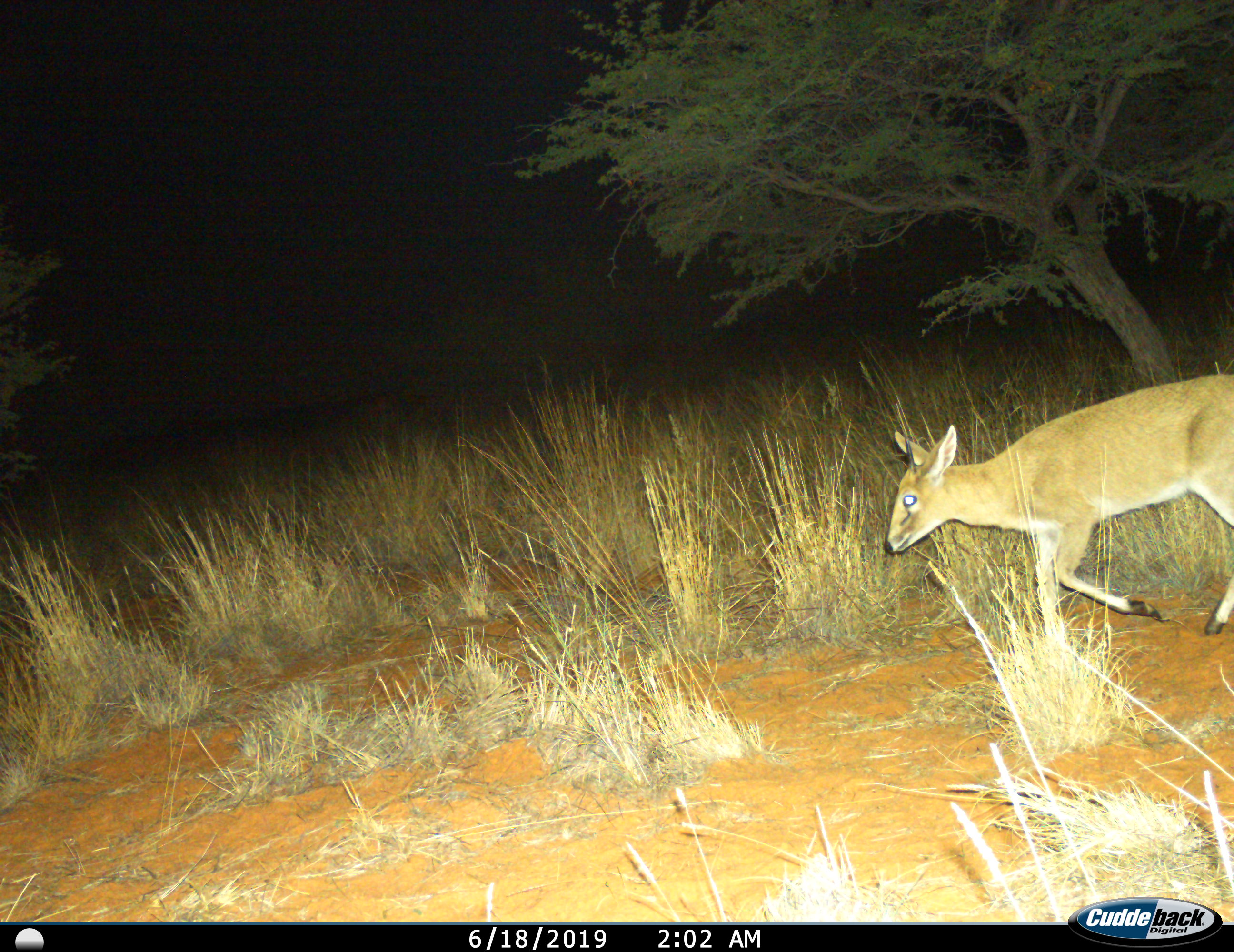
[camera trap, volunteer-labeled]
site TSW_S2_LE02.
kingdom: Animalia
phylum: Chordata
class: Mammalia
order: Artiodactyla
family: Bovidae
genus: Sylvicapra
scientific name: Sylvicapra grimmia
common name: common duiker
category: duikercommongrey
Duikercommongrey (common duiker) (Sylvicapra grimmia), count 1. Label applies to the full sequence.